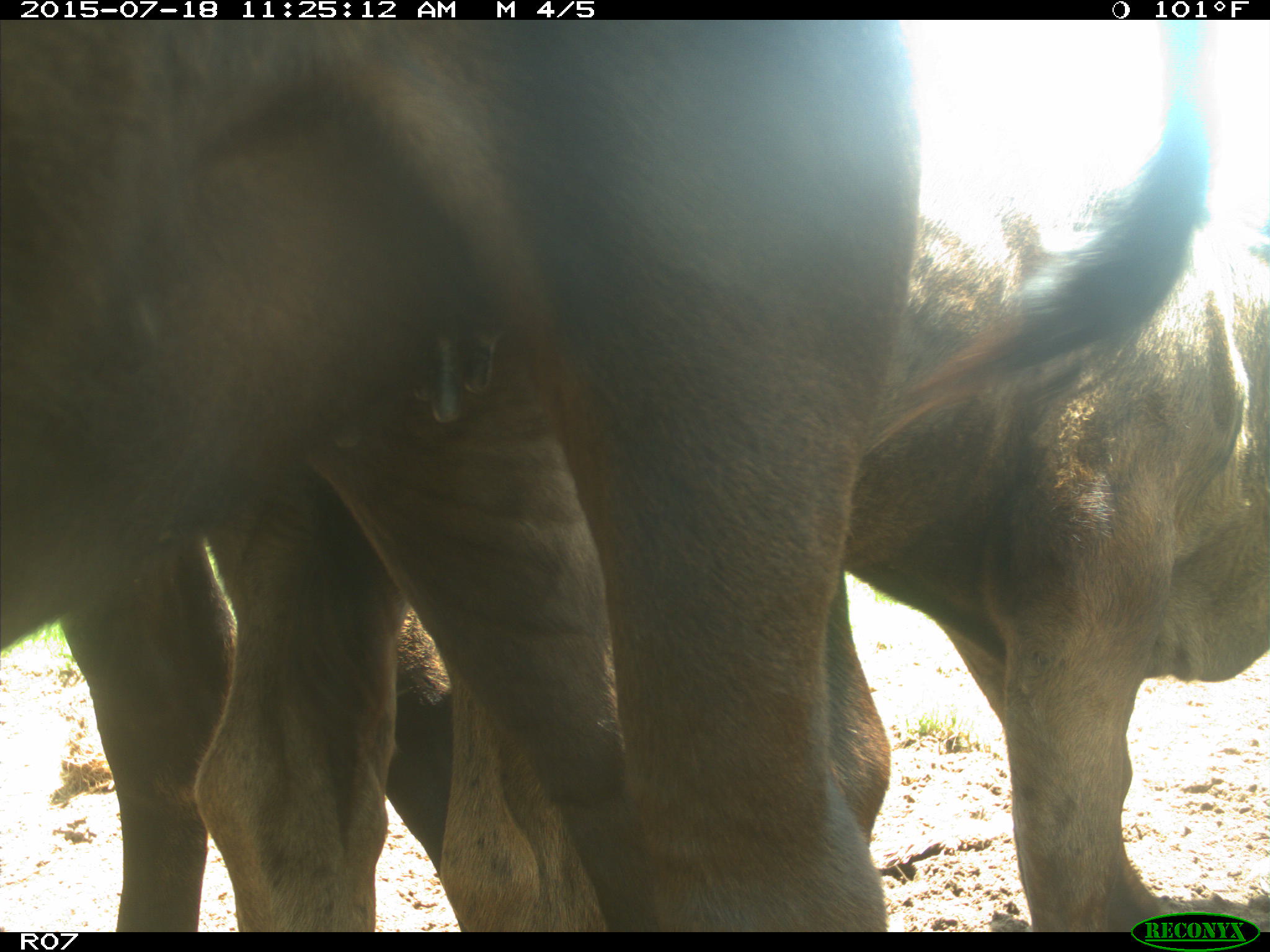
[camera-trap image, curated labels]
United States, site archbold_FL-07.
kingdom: Animalia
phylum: Chordata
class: Mammalia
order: Artiodactyla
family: Bovidae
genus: Bos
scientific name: Bos taurus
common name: domestic cow